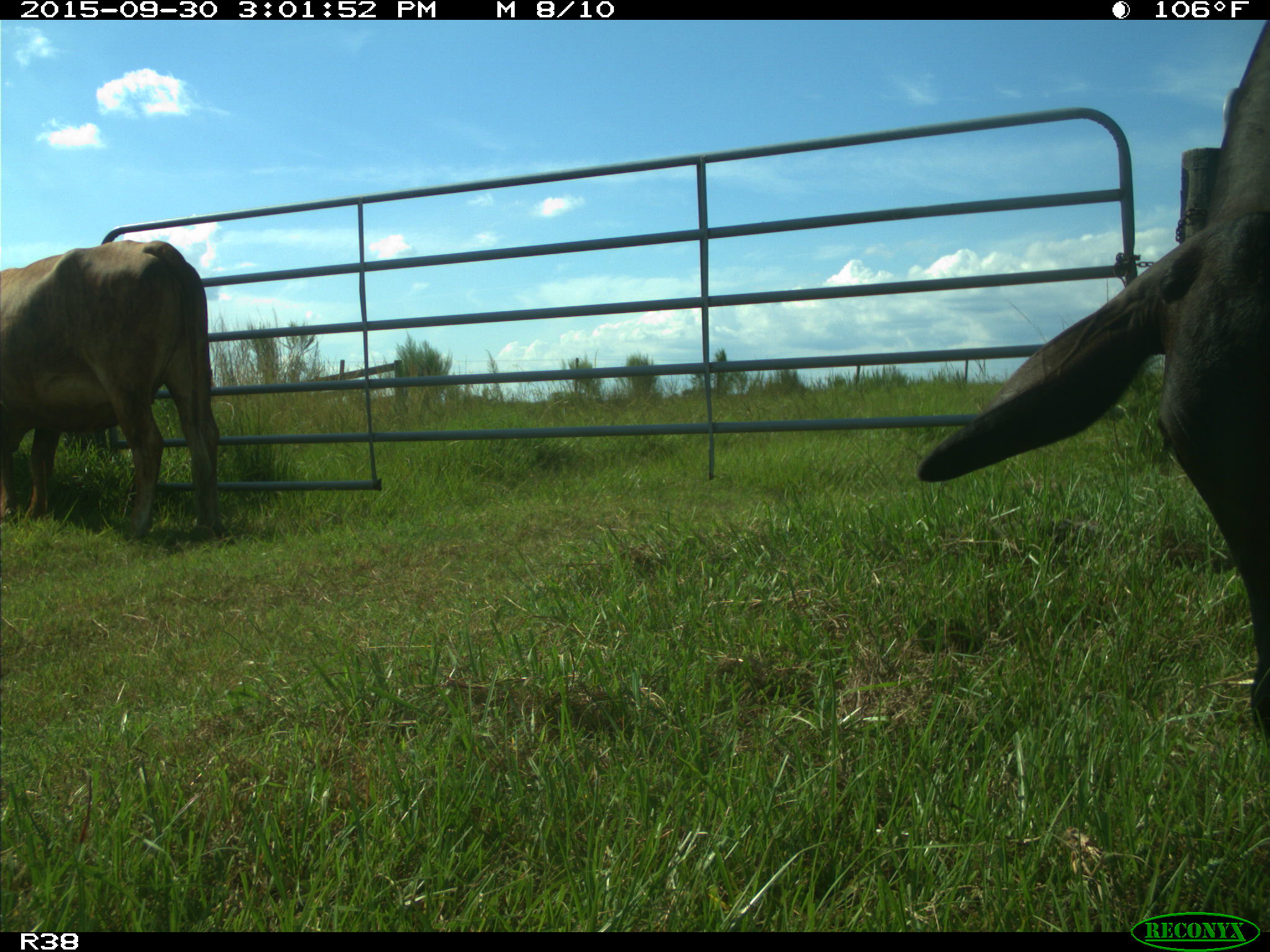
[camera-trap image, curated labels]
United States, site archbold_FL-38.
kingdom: Animalia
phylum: Chordata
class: Mammalia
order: Artiodactyla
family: Bovidae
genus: Bos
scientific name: Bos taurus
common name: domestic cow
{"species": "Bos taurus (domestic cow)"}